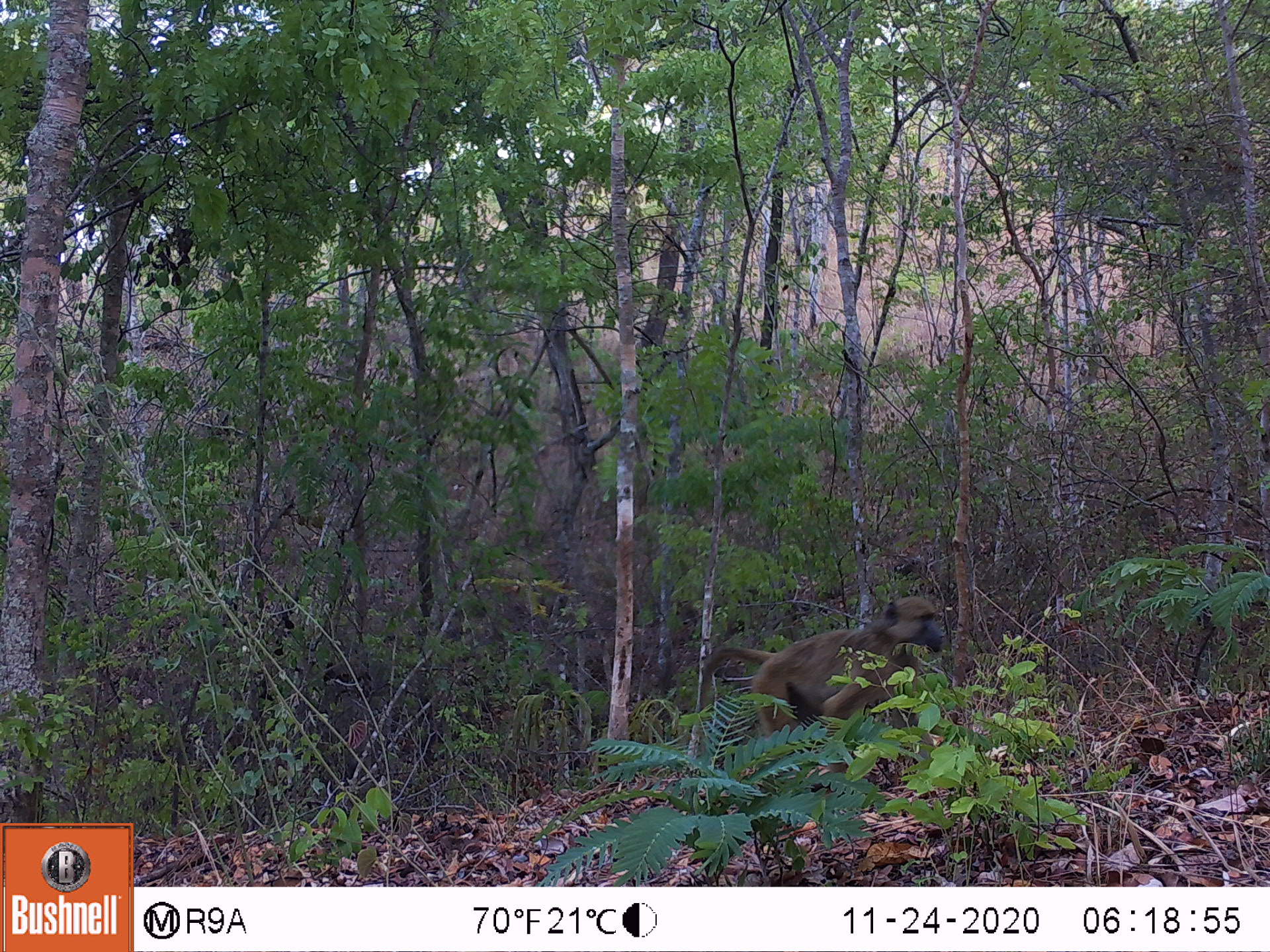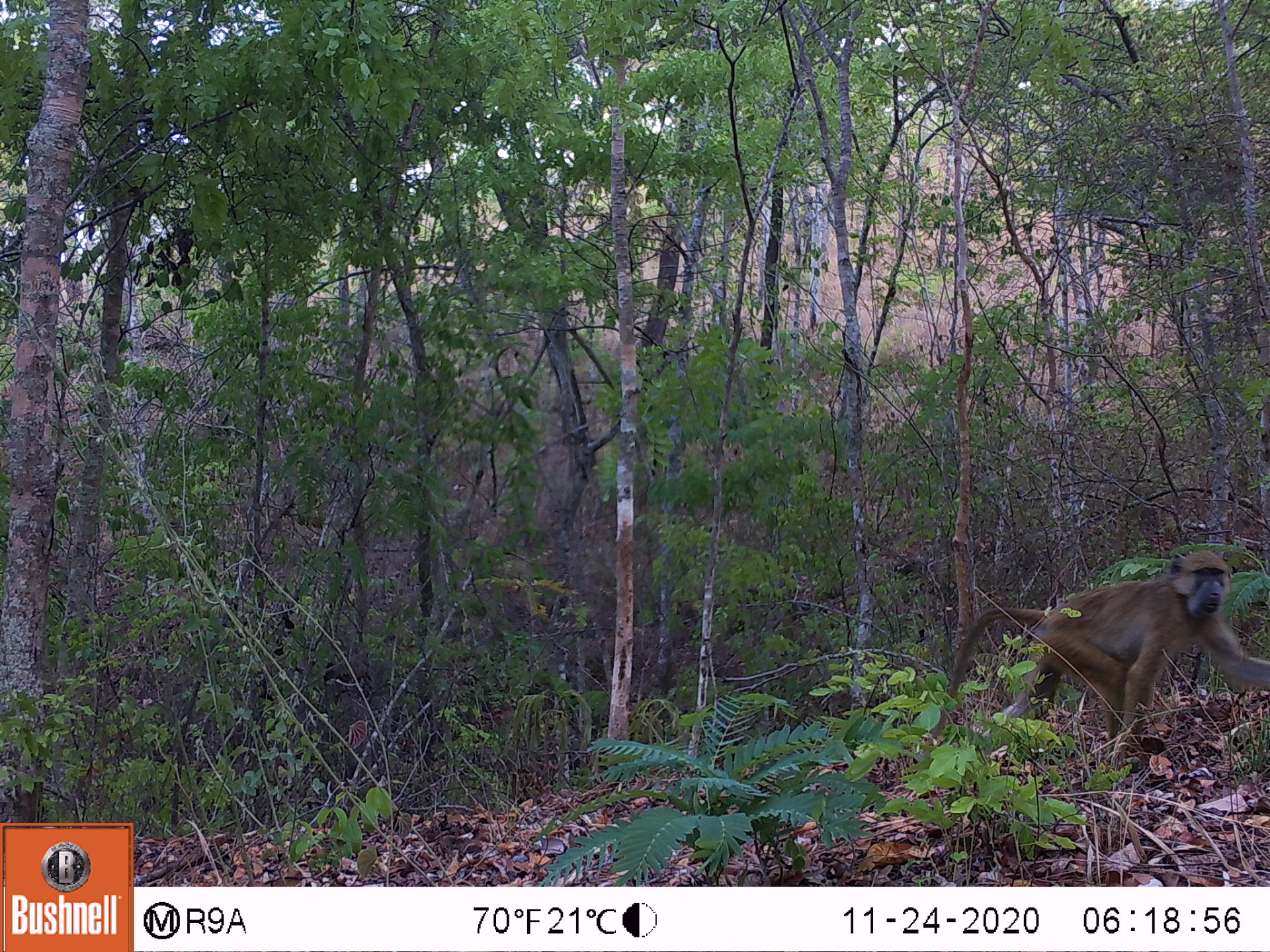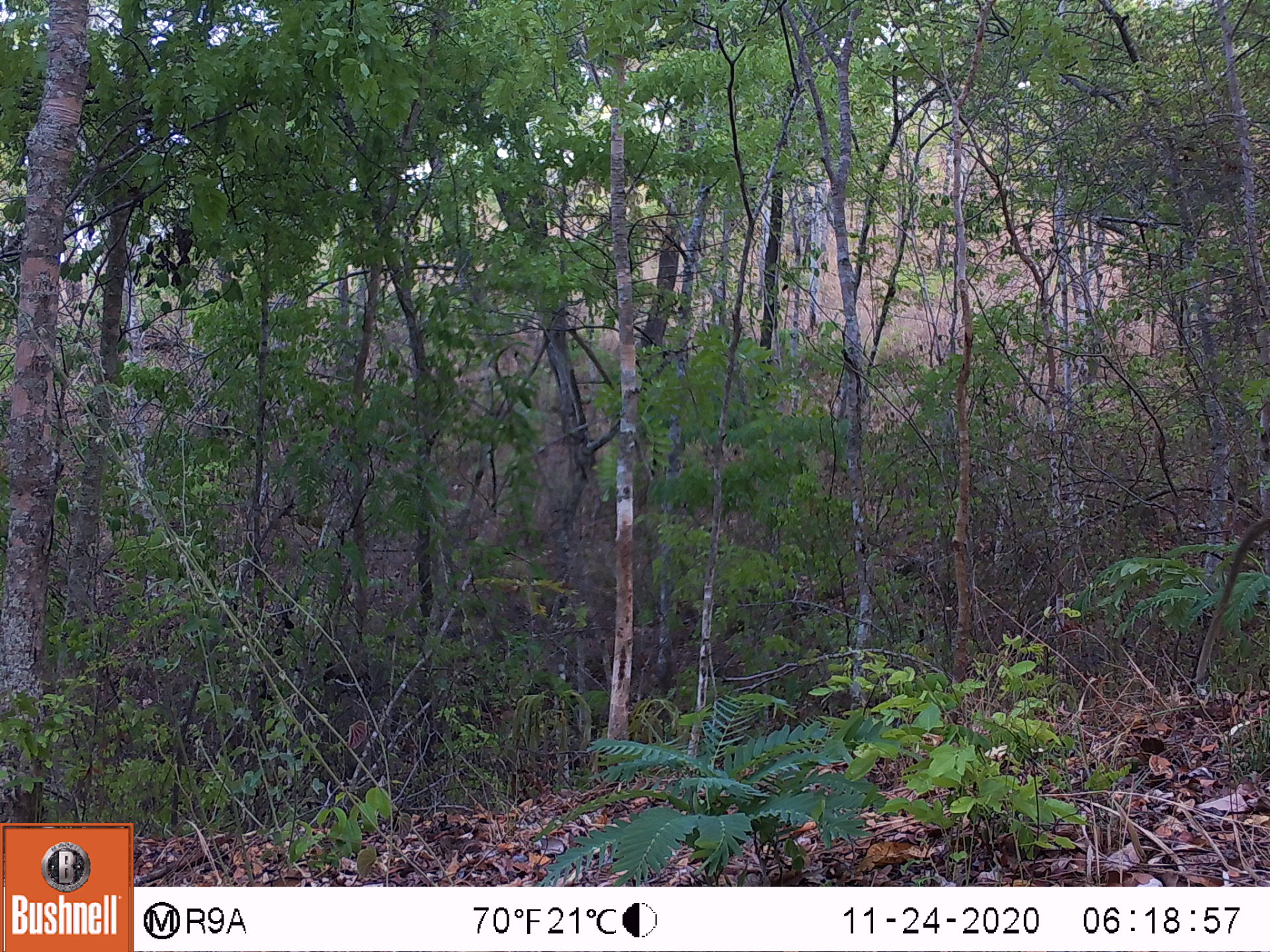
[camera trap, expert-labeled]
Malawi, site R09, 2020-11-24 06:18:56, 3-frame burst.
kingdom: Animalia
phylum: Chordata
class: Mammalia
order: Primates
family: Cercopithecidae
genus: Papio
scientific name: Papio cynocephalus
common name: yellow baboon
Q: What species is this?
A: Yellow baboon (Papio cynocephalus).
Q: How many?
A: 1.